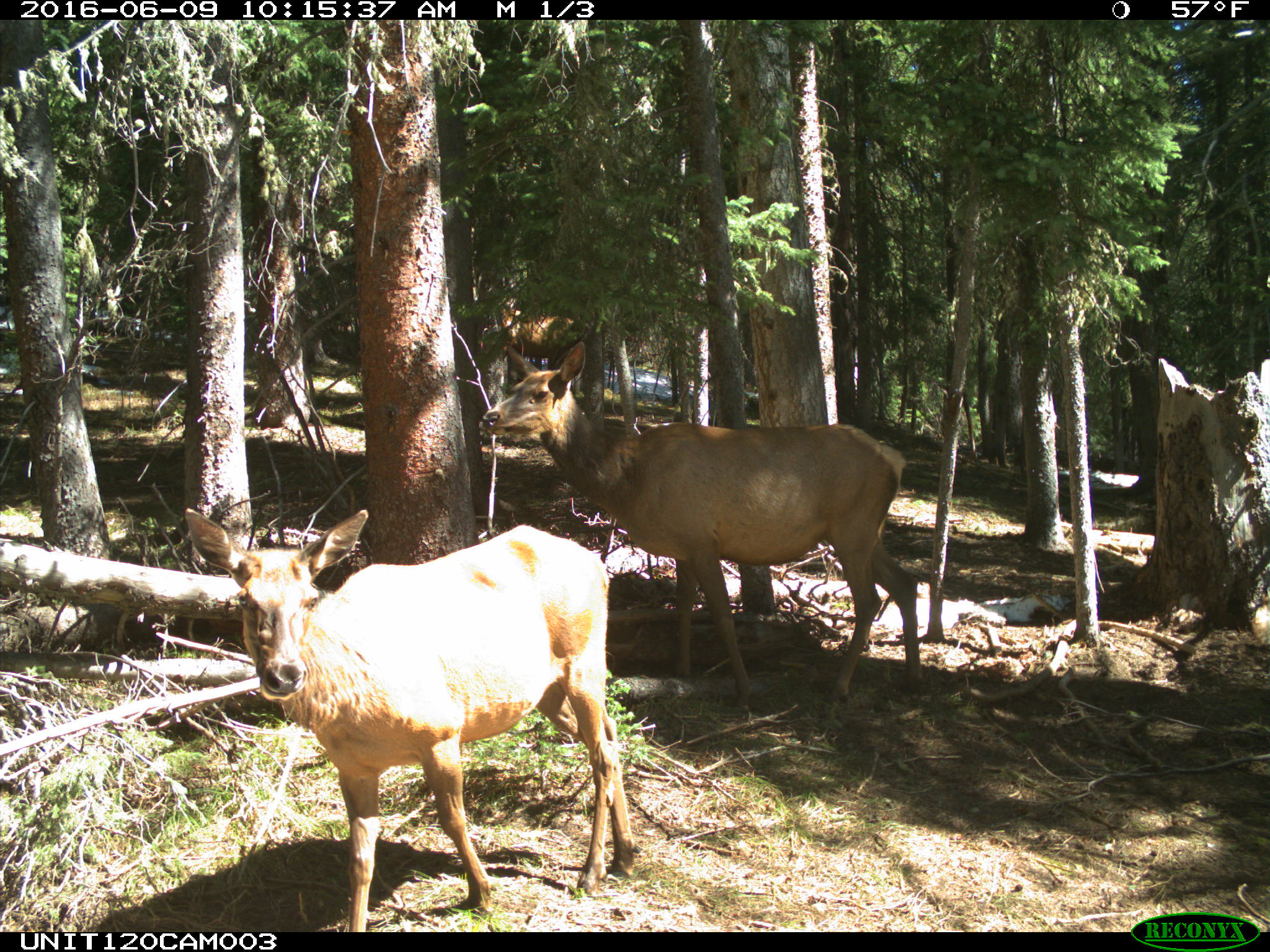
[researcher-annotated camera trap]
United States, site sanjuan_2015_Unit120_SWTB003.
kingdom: Animalia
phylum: Chordata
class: Mammalia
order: Artiodactyla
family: Cervidae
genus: Cervus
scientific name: Cervus elaphus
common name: red deer